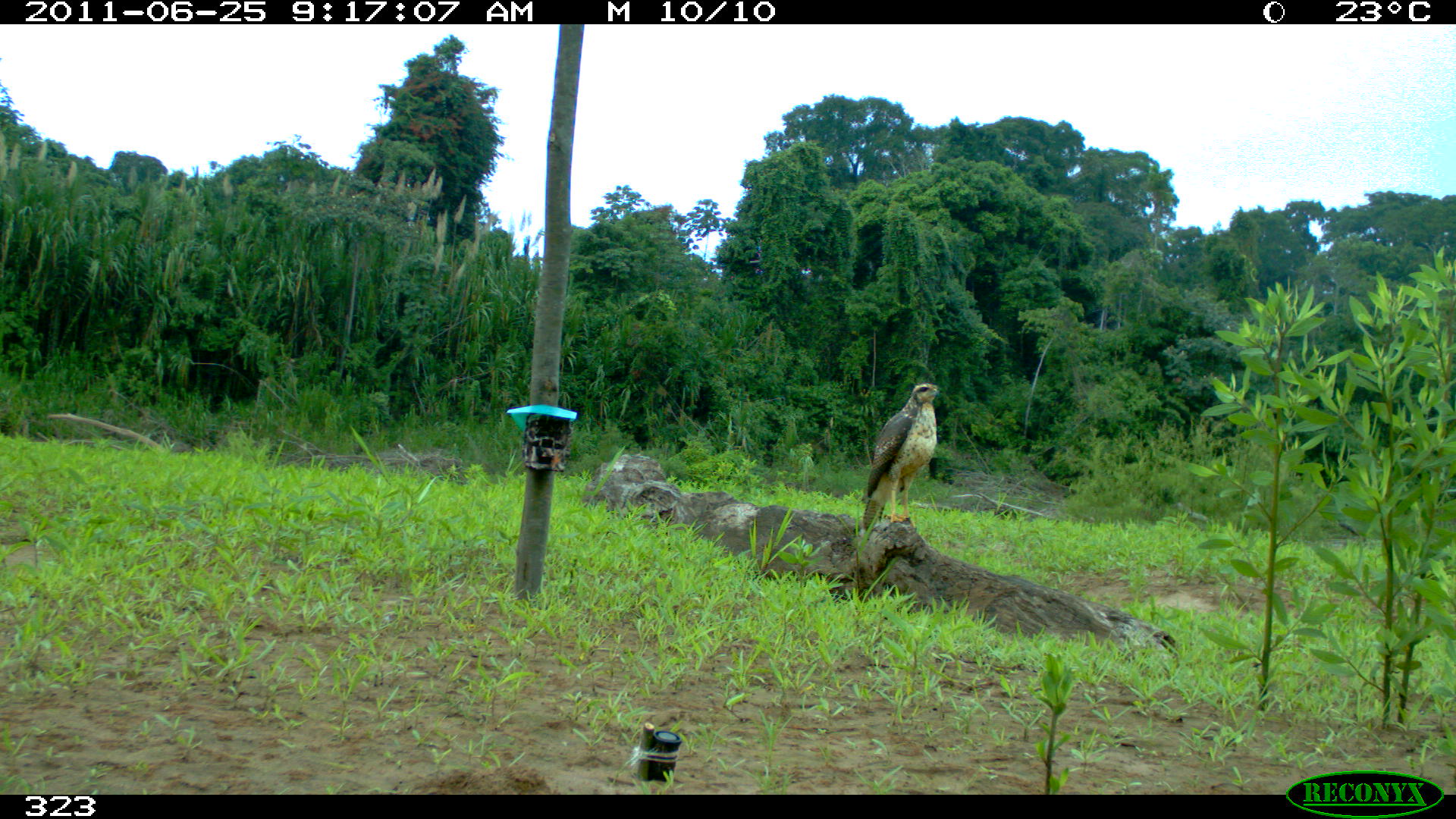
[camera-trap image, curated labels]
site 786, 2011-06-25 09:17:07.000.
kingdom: Animalia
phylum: Chordata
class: Aves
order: Accipitriformes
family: Accipitridae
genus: Buteogallus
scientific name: Buteogallus urubitinga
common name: great black hawk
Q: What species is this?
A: Buteogallus urubitinga (great black hawk).